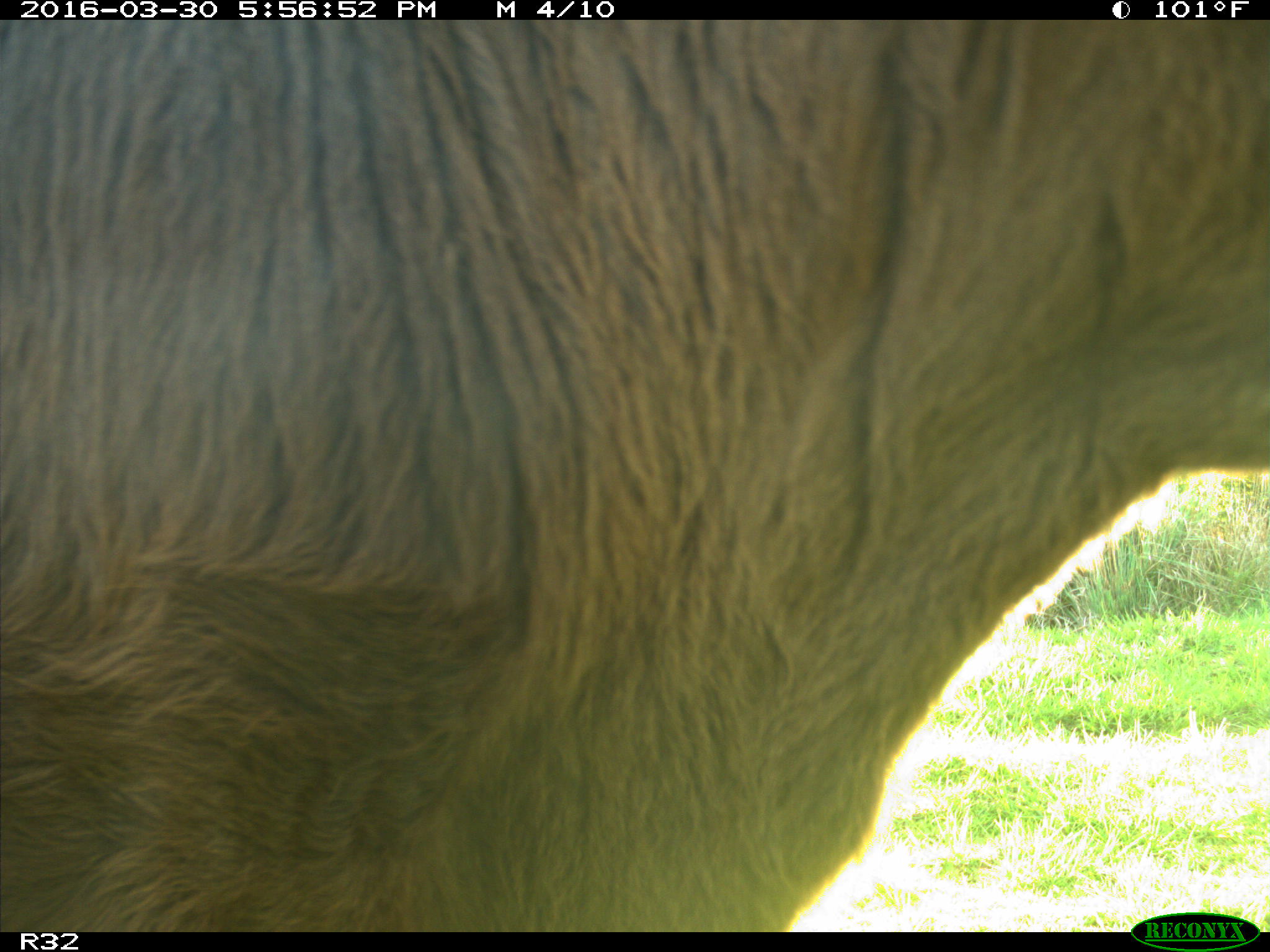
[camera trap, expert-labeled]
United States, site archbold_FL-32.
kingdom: Animalia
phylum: Chordata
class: Mammalia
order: Artiodactyla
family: Bovidae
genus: Bos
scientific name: Bos taurus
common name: domestic cow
Bos taurus (domestic cow).